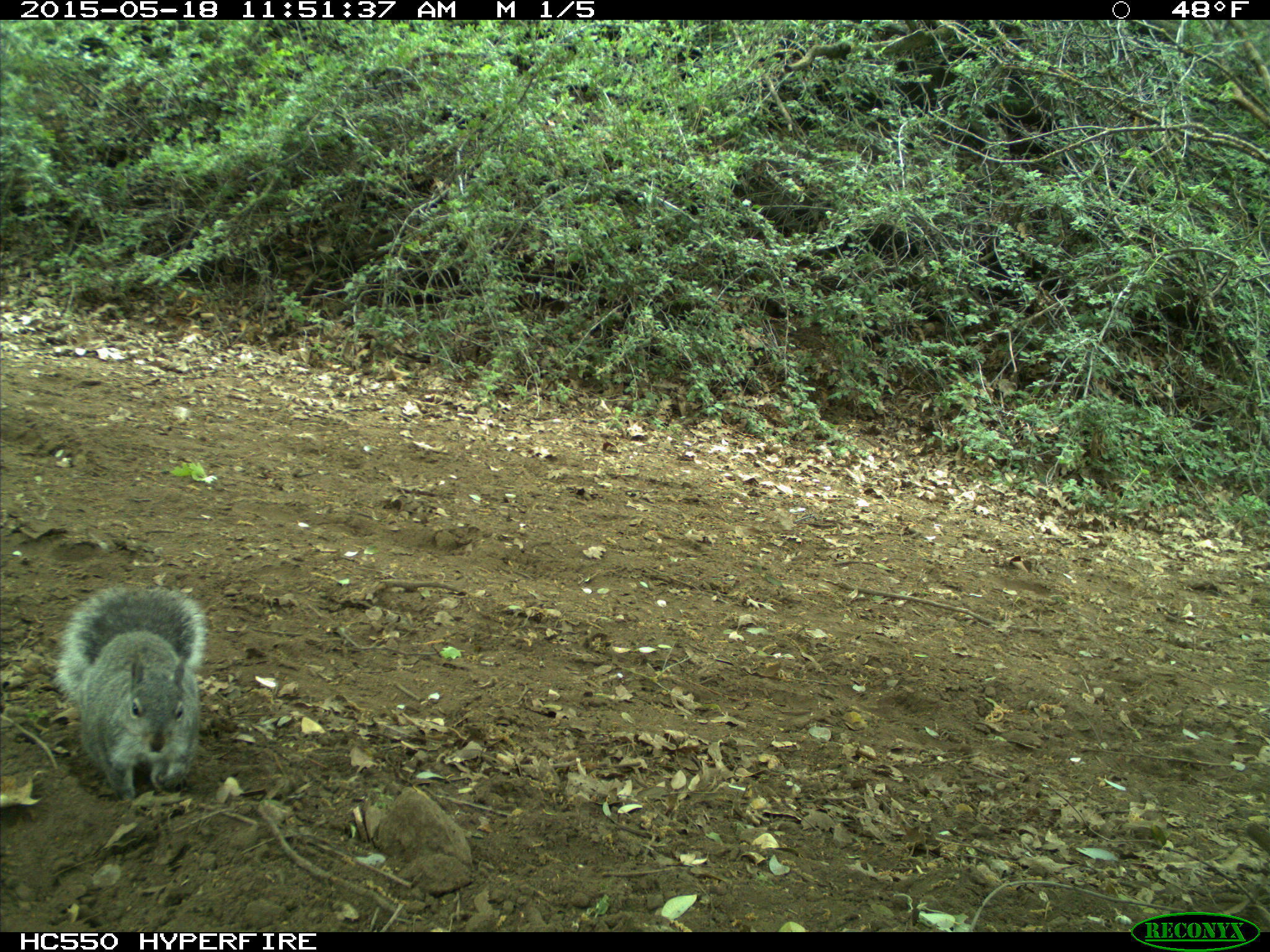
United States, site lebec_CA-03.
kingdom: Animalia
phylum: Chordata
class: Mammalia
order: Rodentia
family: Sciuridae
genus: Sciurus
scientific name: Sciurus carolinensis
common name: eastern gray squirrel